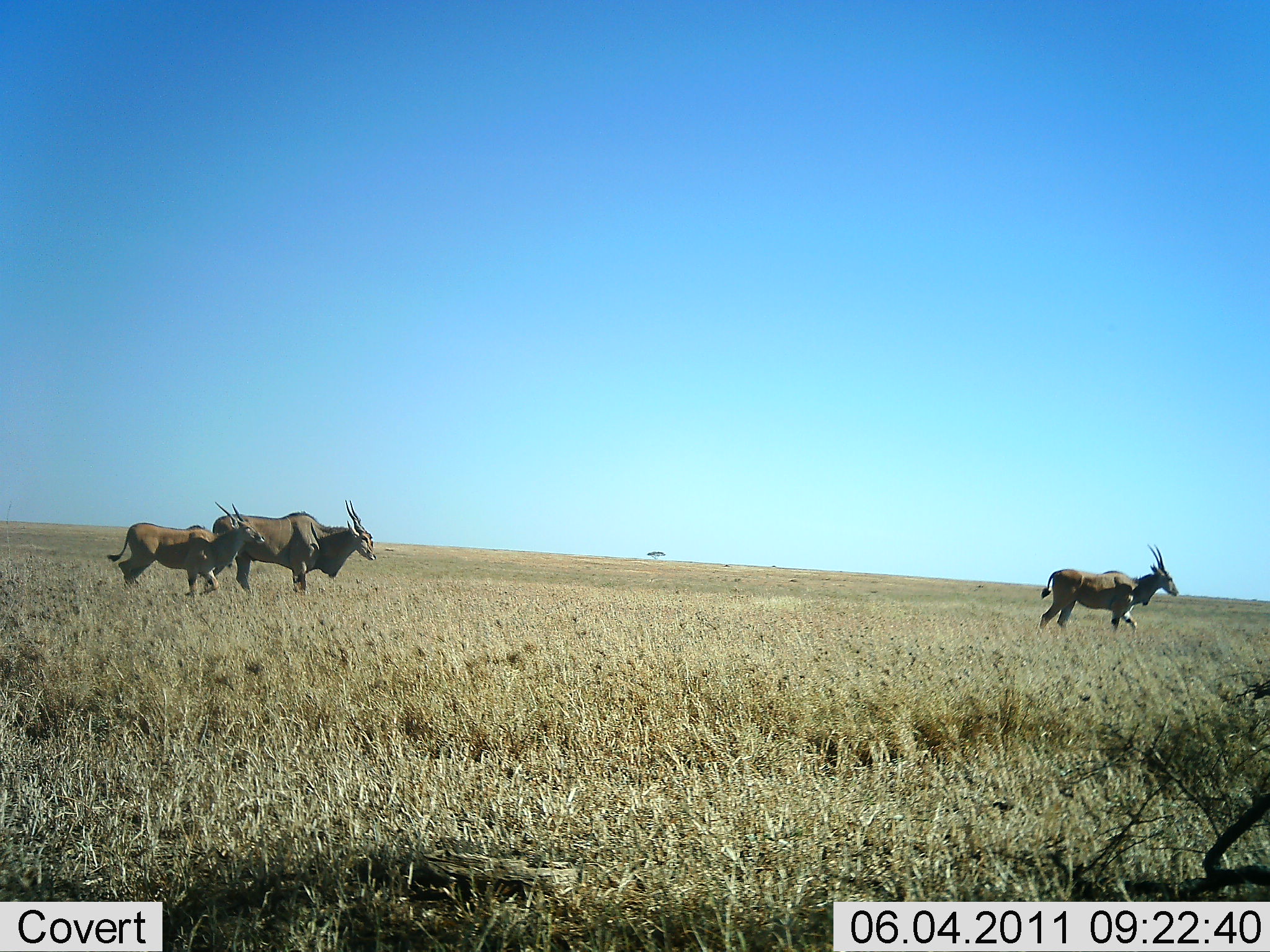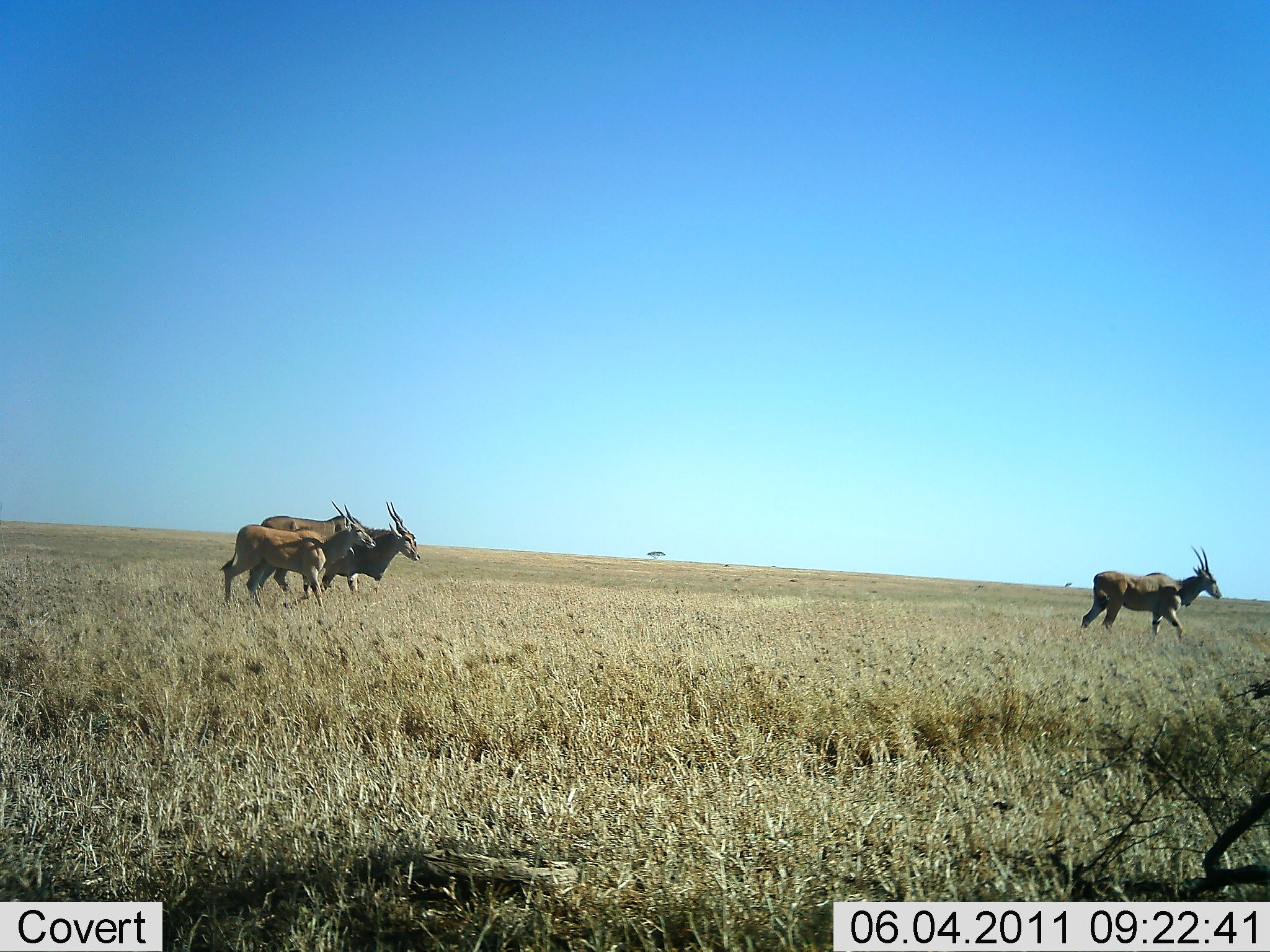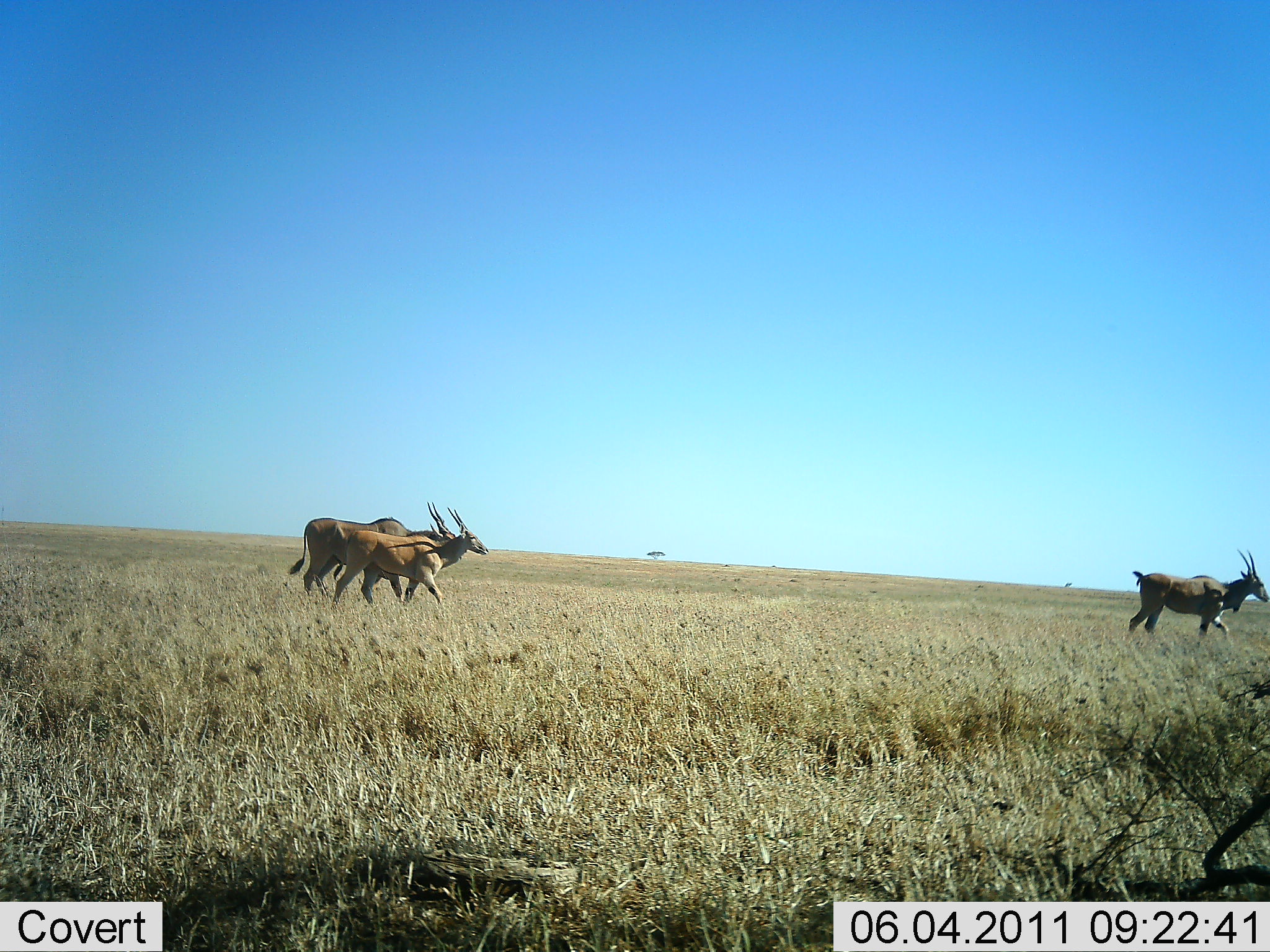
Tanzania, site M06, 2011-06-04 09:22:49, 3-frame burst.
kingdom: Animalia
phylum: Chordata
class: Mammalia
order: Artiodactyla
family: Bovidae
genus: Tragelaphus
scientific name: Tragelaphus oryx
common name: eland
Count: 3.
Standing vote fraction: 8%.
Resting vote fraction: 0%.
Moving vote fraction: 100%.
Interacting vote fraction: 0%.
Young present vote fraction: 0%.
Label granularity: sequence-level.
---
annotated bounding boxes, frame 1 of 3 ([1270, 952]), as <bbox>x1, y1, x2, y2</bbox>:
animal: <bbox>211, 498, 377, 599</bbox>; <bbox>105, 501, 267, 598</bbox>; <bbox>1037, 544, 1180, 648</bbox>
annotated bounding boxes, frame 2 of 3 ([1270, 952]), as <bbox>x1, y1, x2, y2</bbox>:
animal: <bbox>219, 499, 377, 626</bbox>; <bbox>244, 499, 422, 611</bbox>; <bbox>1080, 545, 1224, 644</bbox>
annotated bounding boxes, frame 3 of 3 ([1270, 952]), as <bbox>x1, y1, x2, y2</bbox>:
animal: <bbox>285, 500, 469, 604</bbox>; <bbox>329, 506, 490, 609</bbox>; <bbox>1122, 547, 1269, 650</bbox>